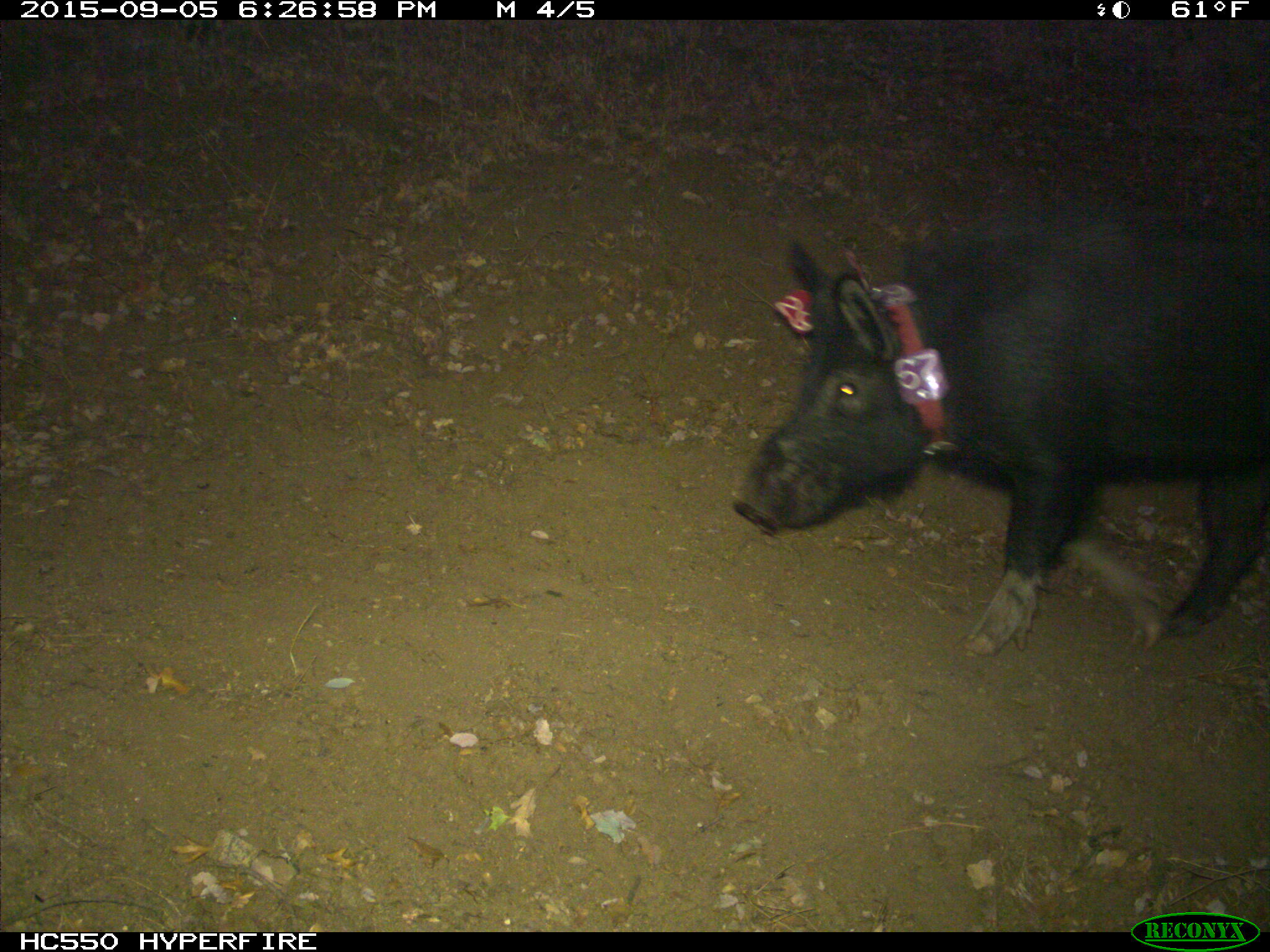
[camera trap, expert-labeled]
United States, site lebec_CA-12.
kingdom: Animalia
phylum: Chordata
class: Mammalia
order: Artiodactyla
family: Suidae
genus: Sus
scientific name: Sus scrofa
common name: wild boar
Sus scrofa (wild boar).